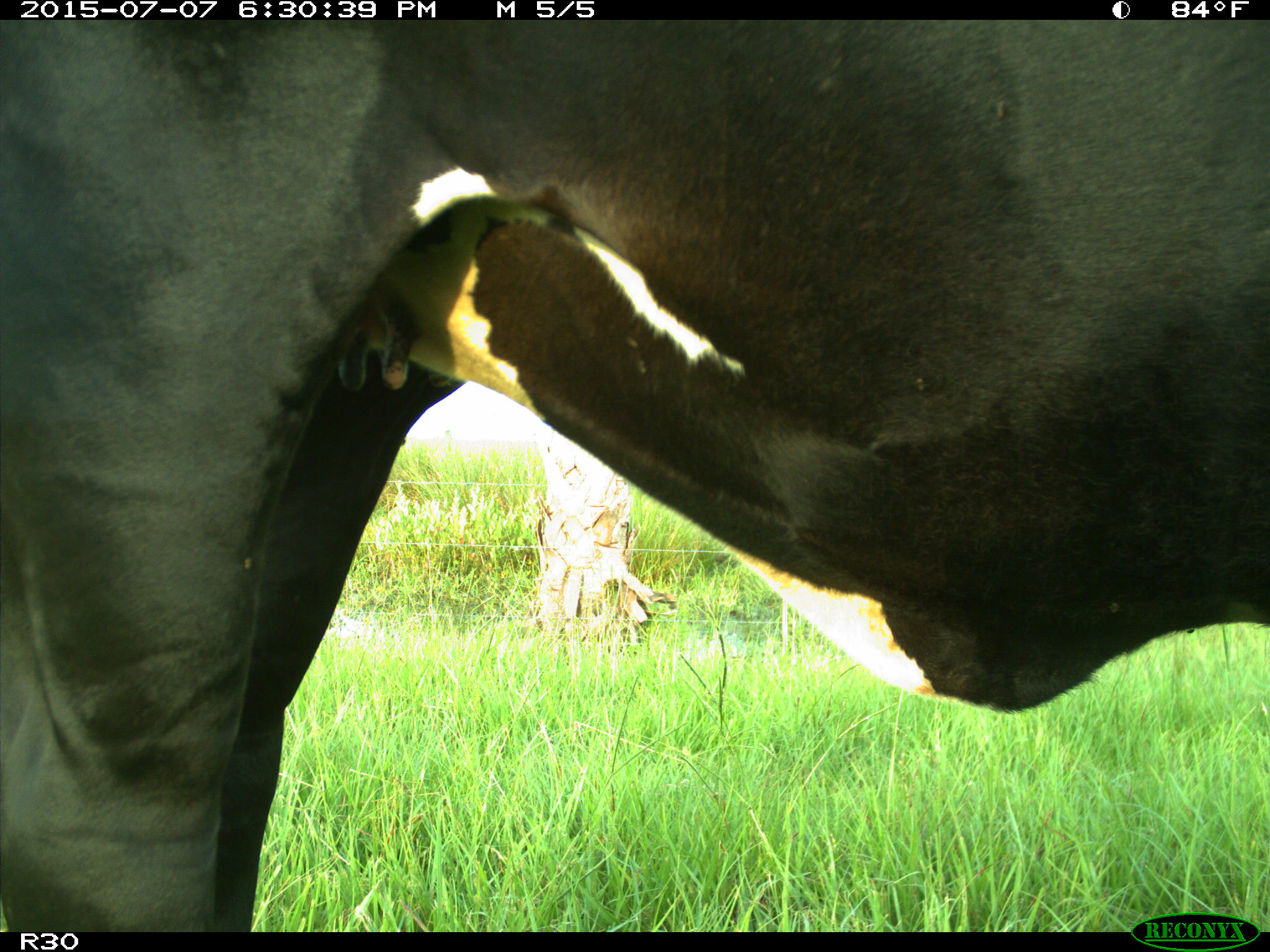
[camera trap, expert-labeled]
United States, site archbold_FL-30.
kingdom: Animalia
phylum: Chordata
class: Mammalia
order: Artiodactyla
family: Bovidae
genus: Bos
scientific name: Bos taurus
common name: domestic cow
Bos taurus (domestic cow).